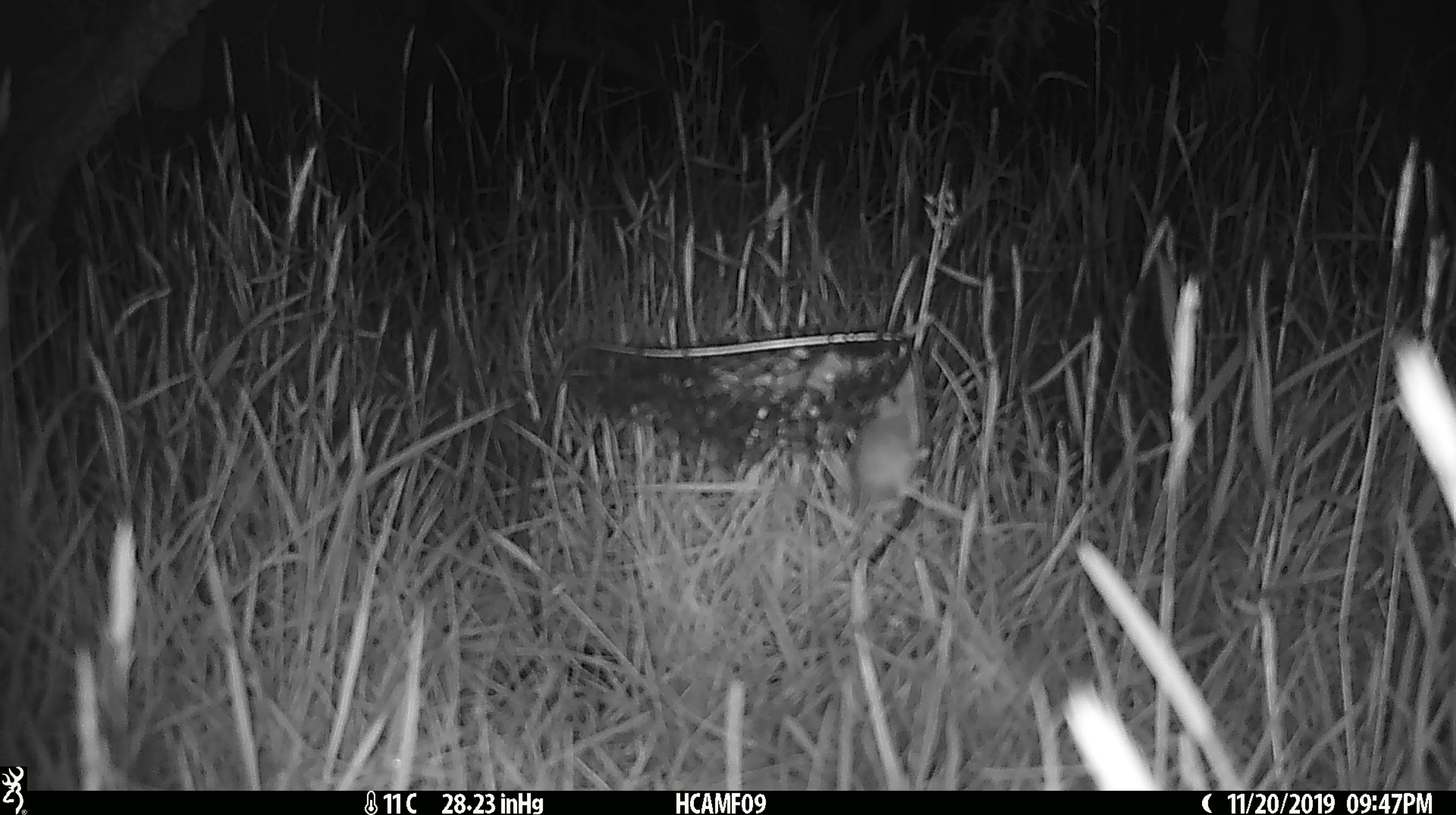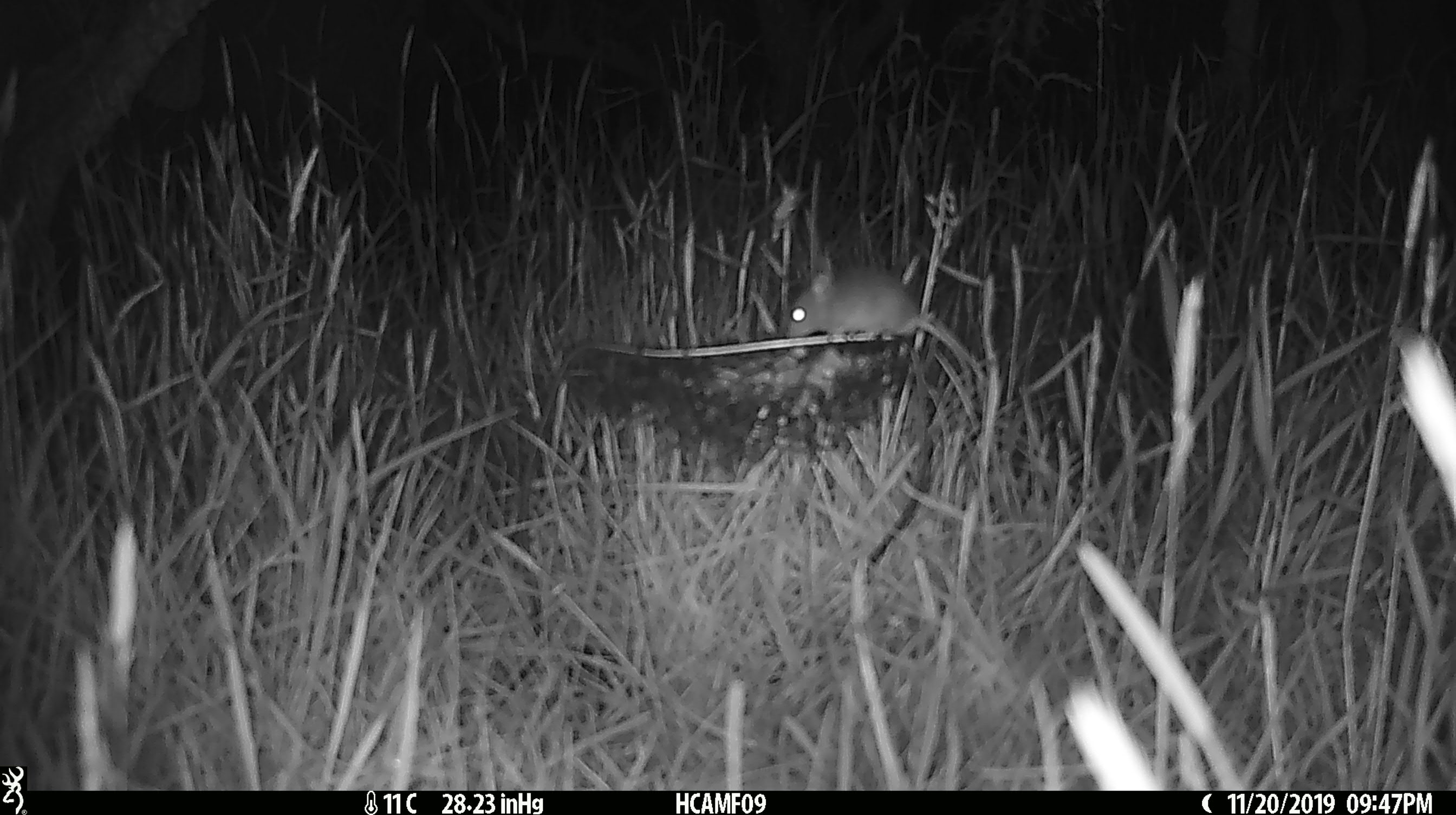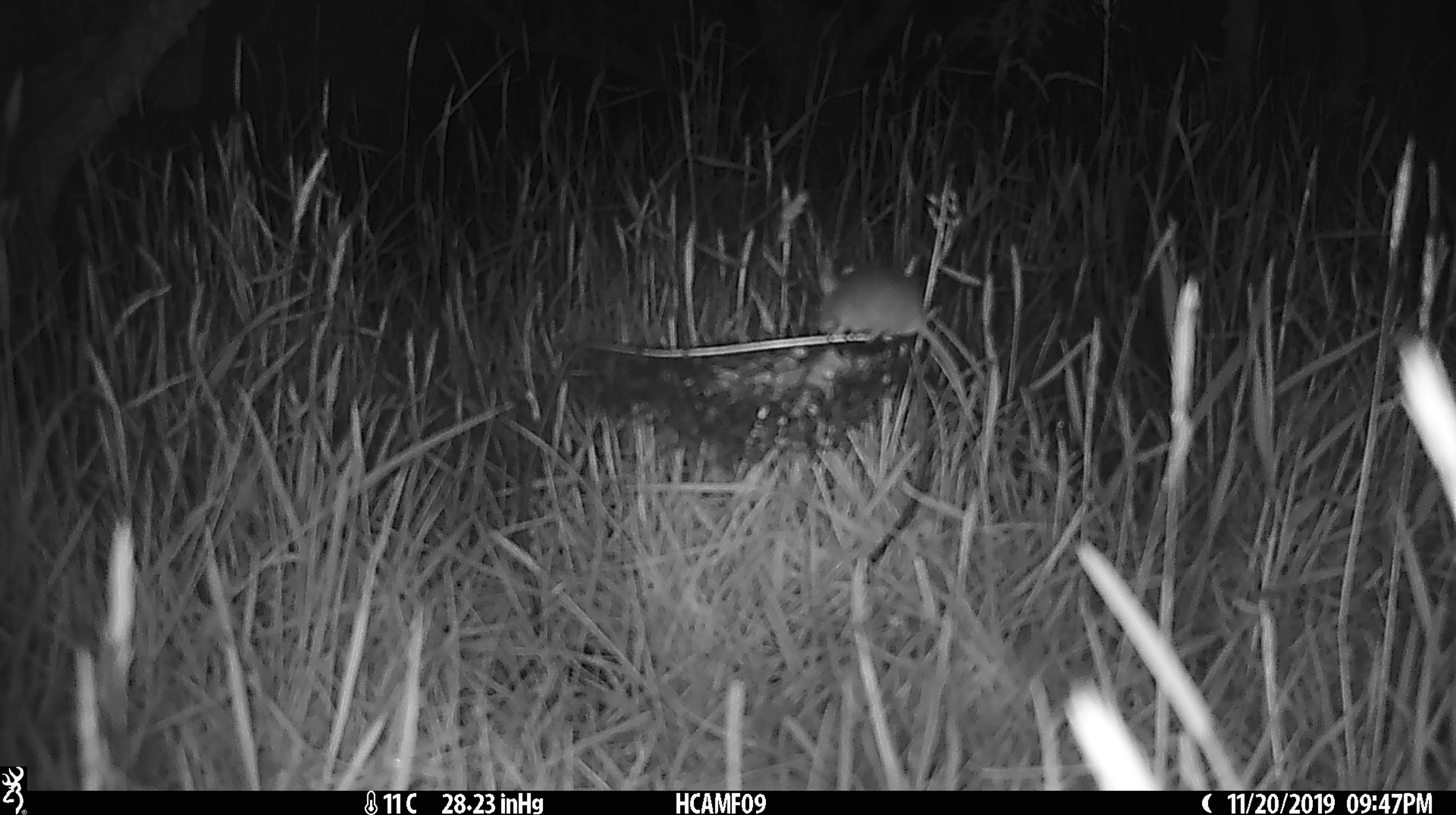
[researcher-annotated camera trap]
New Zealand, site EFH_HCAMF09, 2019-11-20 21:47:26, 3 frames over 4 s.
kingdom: Animalia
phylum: Chordata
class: Mammalia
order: Rodentia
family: Muridae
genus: Mus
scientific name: Mus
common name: mouse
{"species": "mouse (Mus)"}